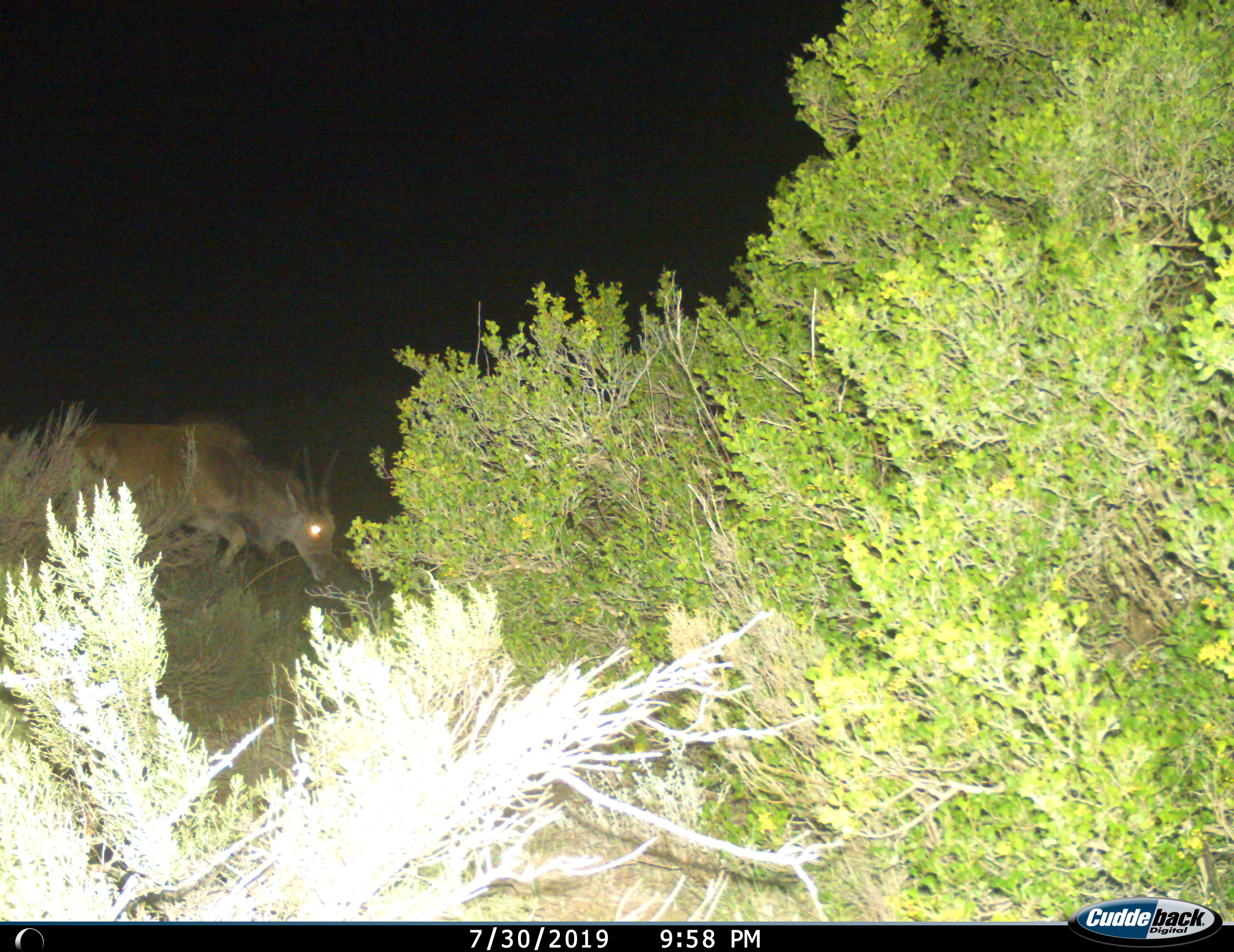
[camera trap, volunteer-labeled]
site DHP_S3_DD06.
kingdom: Animalia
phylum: Chordata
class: Mammalia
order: Artiodactyla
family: Bovidae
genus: Tragelaphus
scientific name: Tragelaphus oryx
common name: eland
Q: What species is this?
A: Eland (Tragelaphus oryx).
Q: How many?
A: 1.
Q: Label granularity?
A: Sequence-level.